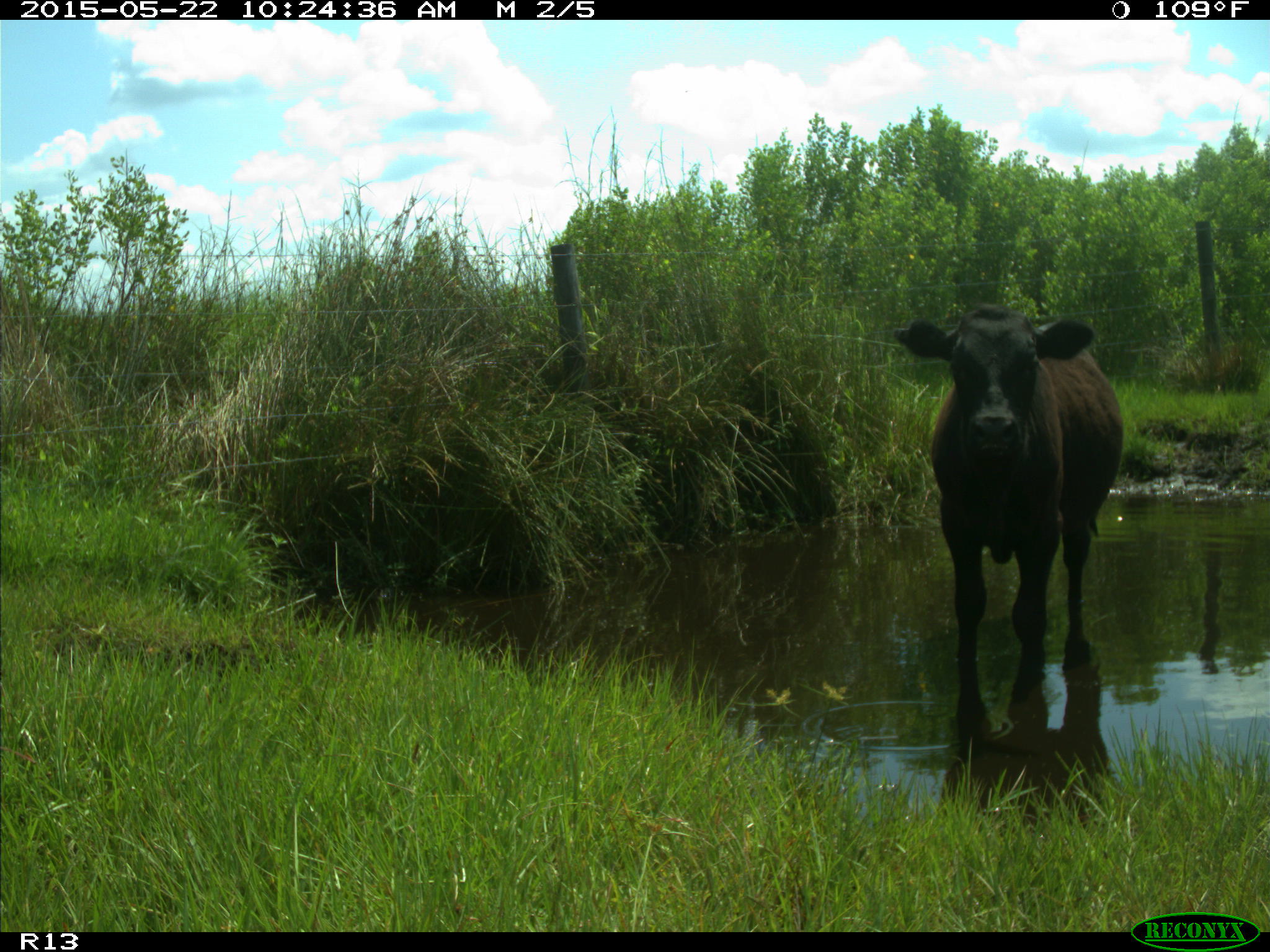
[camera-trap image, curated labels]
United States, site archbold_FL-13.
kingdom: Animalia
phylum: Chordata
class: Mammalia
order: Artiodactyla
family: Bovidae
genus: Bos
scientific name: Bos taurus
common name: domestic cow